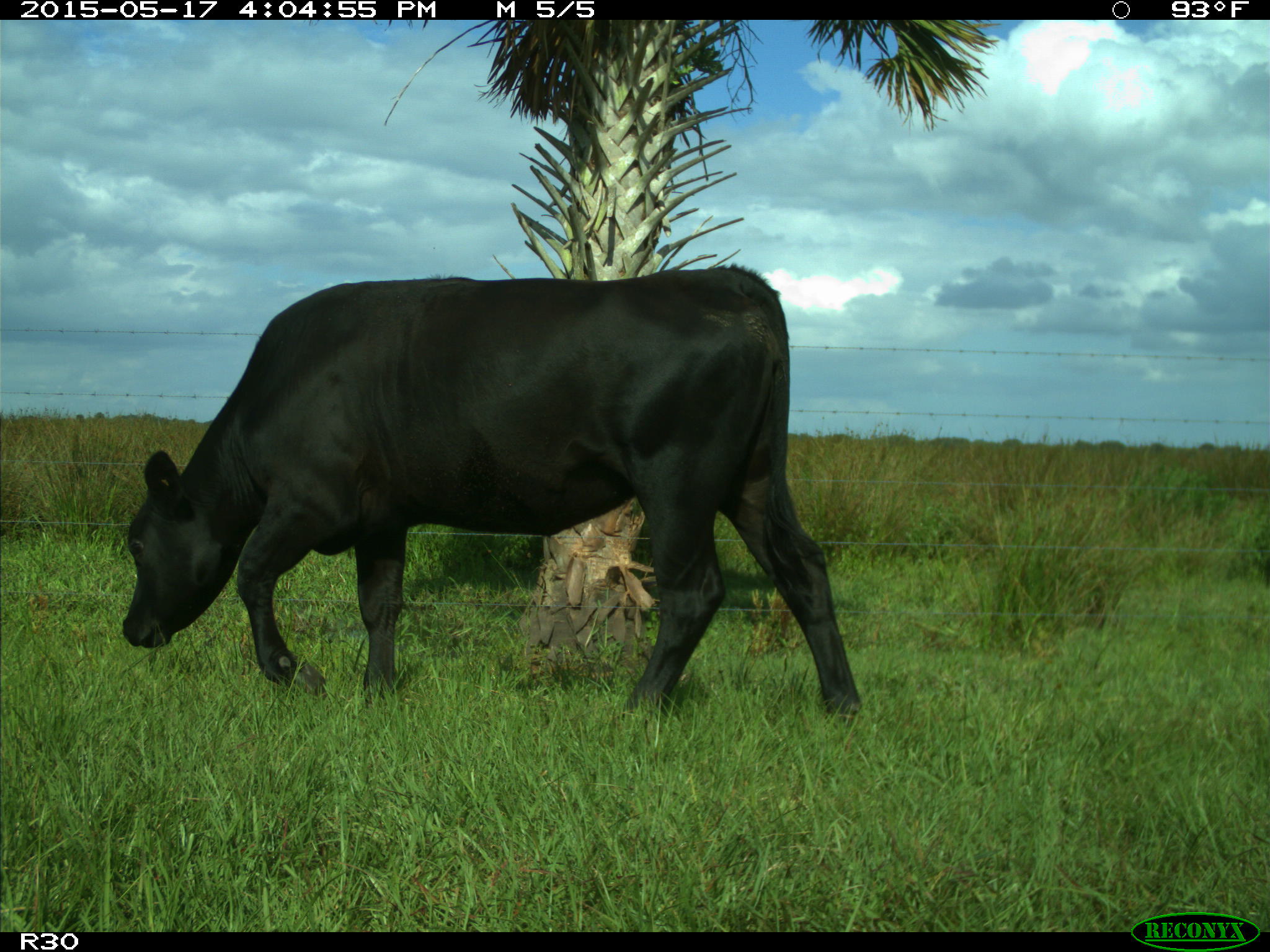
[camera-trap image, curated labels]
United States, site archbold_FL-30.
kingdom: Animalia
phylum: Chordata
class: Mammalia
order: Artiodactyla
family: Bovidae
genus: Bos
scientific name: Bos taurus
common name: domestic cow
Bos taurus (domestic cow).